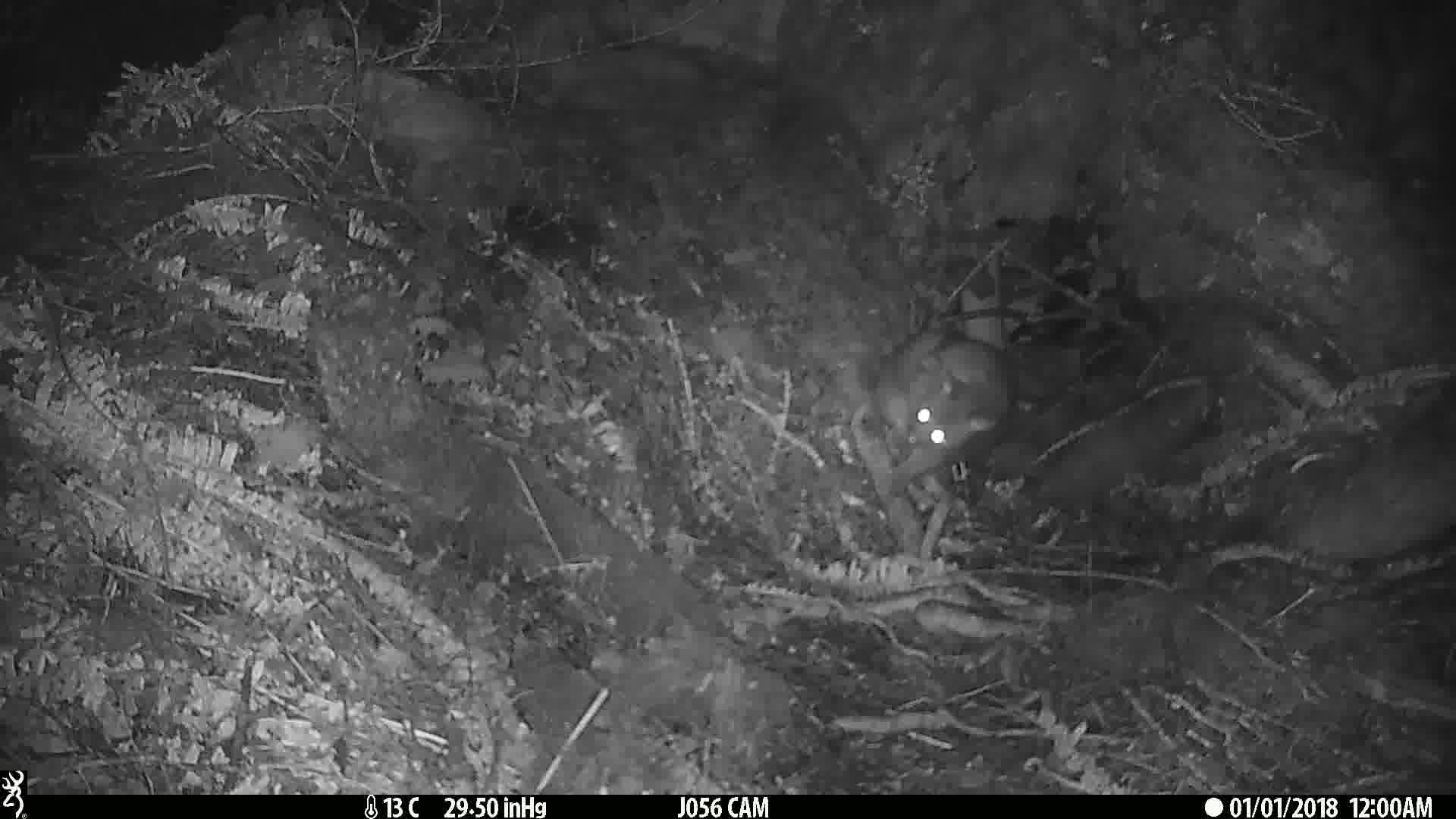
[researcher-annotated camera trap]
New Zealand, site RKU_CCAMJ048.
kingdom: Animalia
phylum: Chordata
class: Mammalia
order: Diprotodontia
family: Phalangeridae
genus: Trichosurus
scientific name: Trichosurus vulpecula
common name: common brushtail possum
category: possum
Possum (common brushtail possum) (Trichosurus vulpecula).